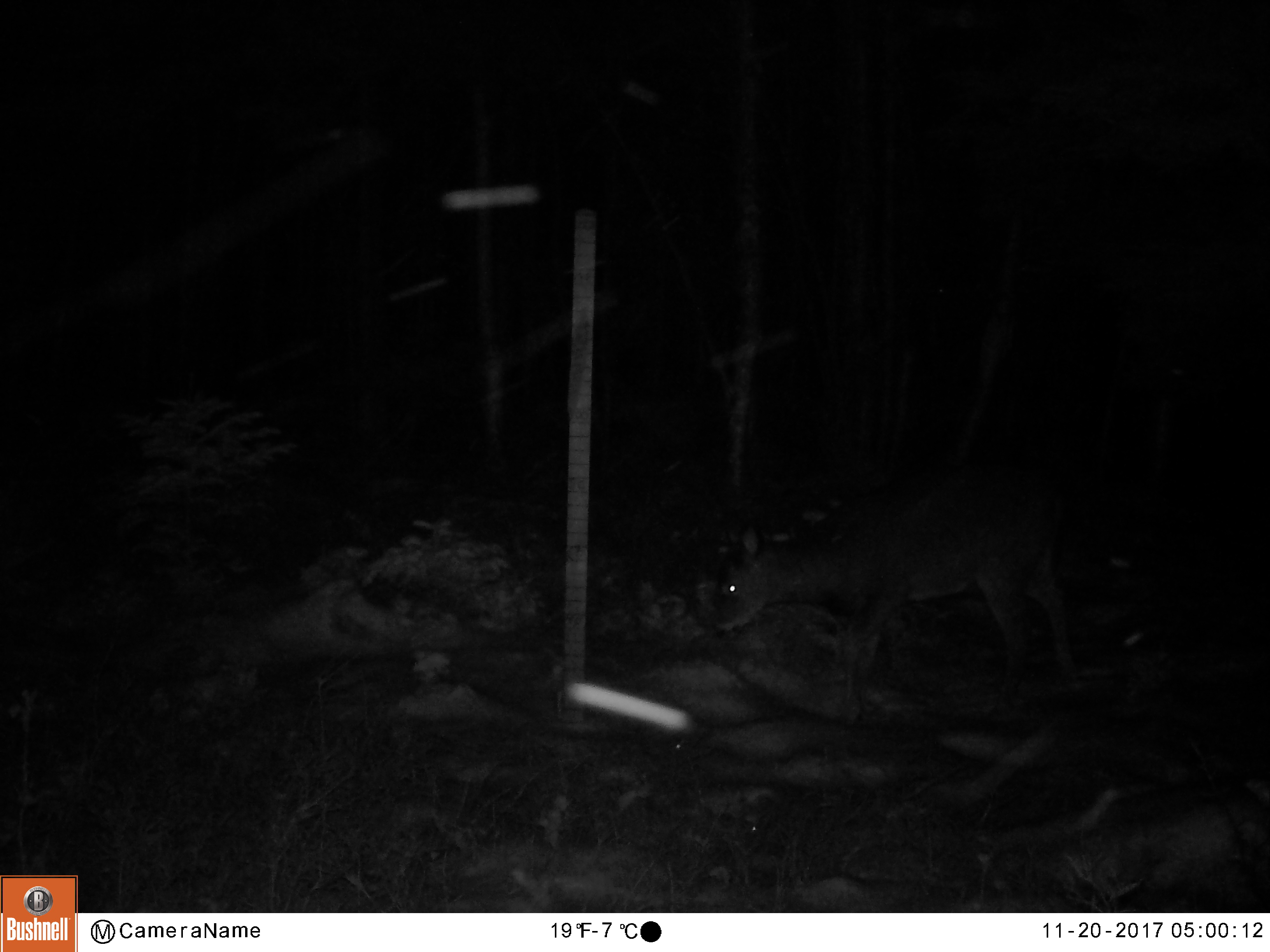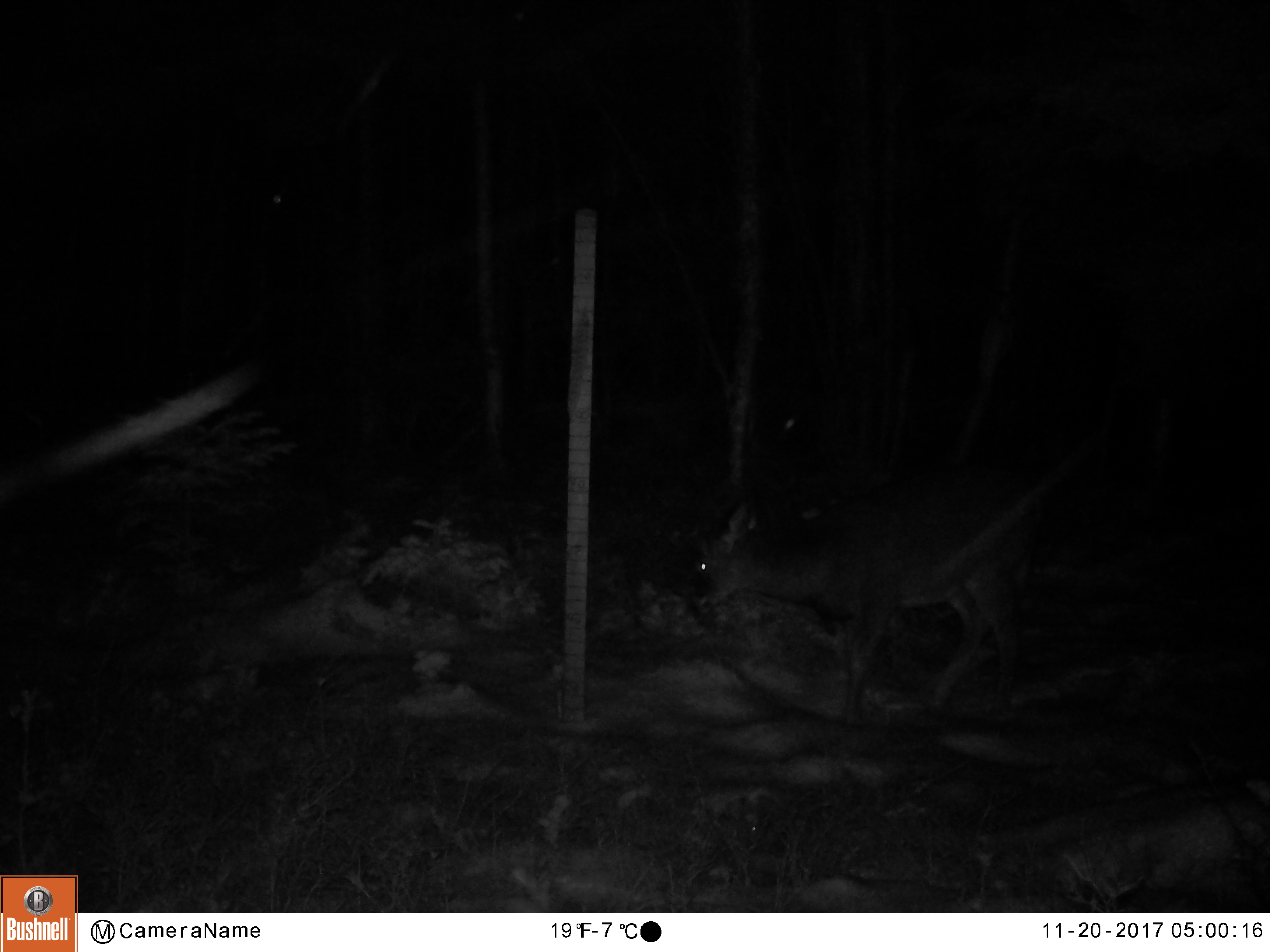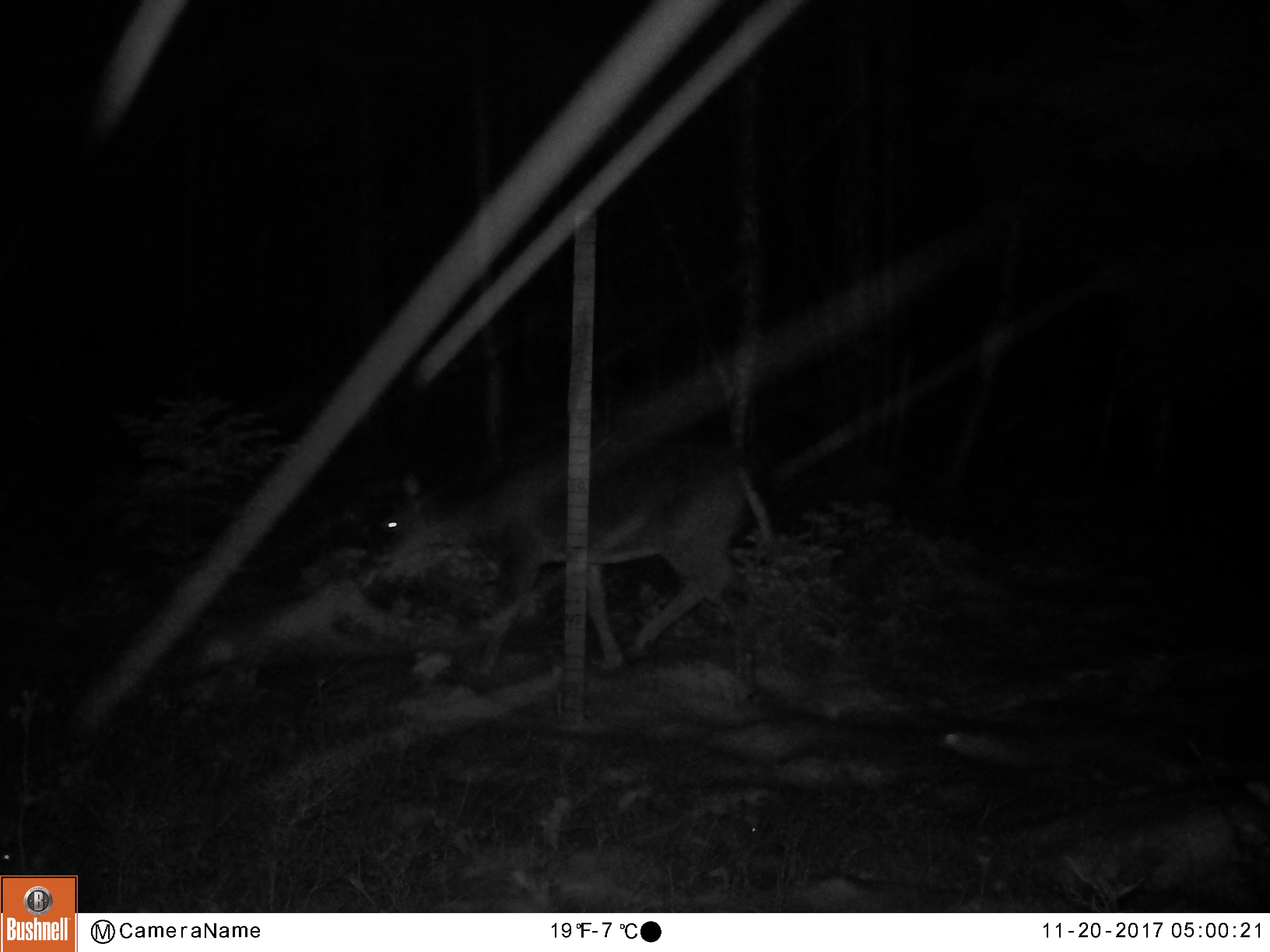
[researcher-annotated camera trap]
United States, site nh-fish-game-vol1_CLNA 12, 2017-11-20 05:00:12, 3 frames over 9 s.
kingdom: Animalia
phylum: Chordata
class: Mammalia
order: Artiodactyla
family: Cervidae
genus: Odocoileus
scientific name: Odocoileus virginianus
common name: white-tailed deer